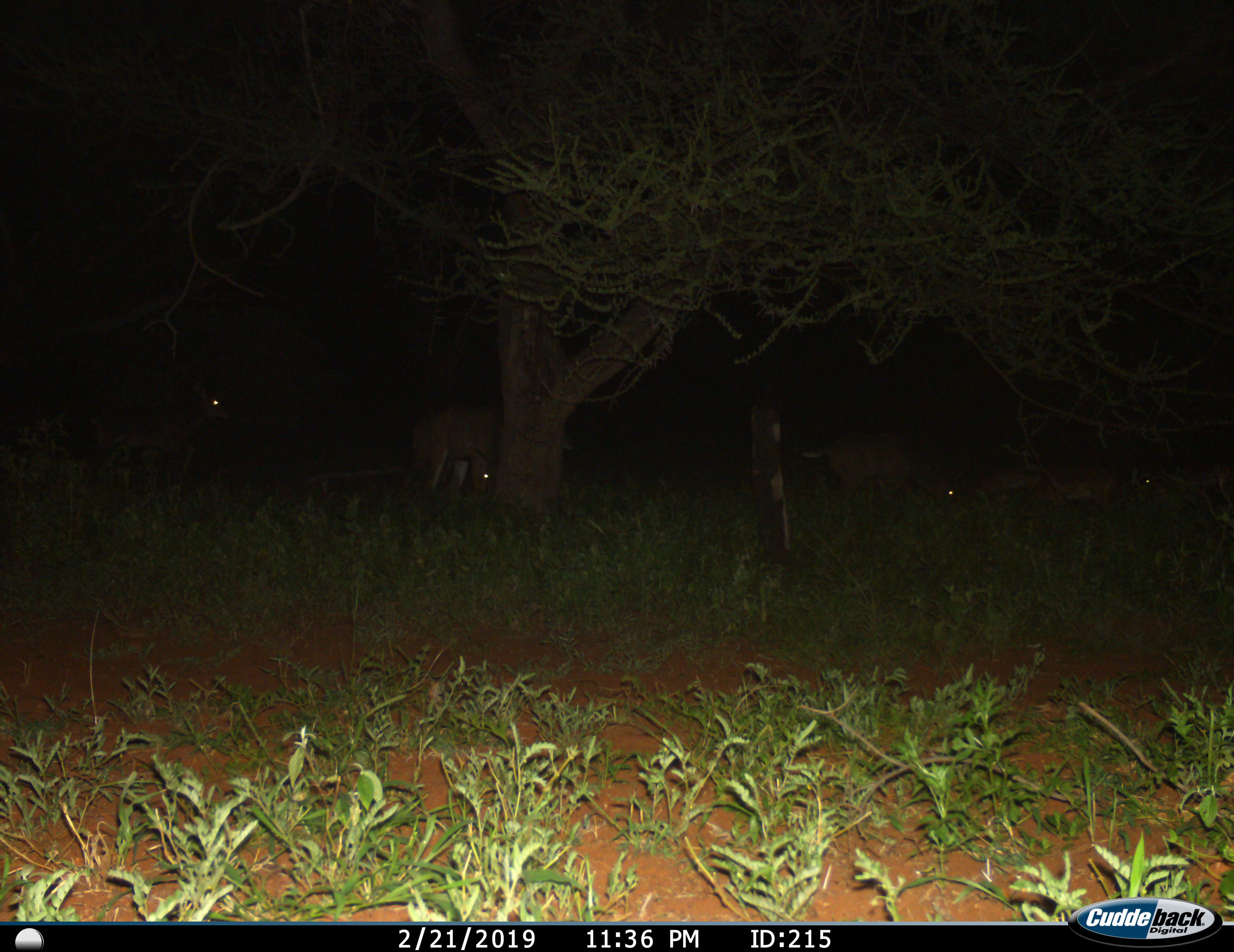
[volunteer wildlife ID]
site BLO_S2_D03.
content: unidentified animal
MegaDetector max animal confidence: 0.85